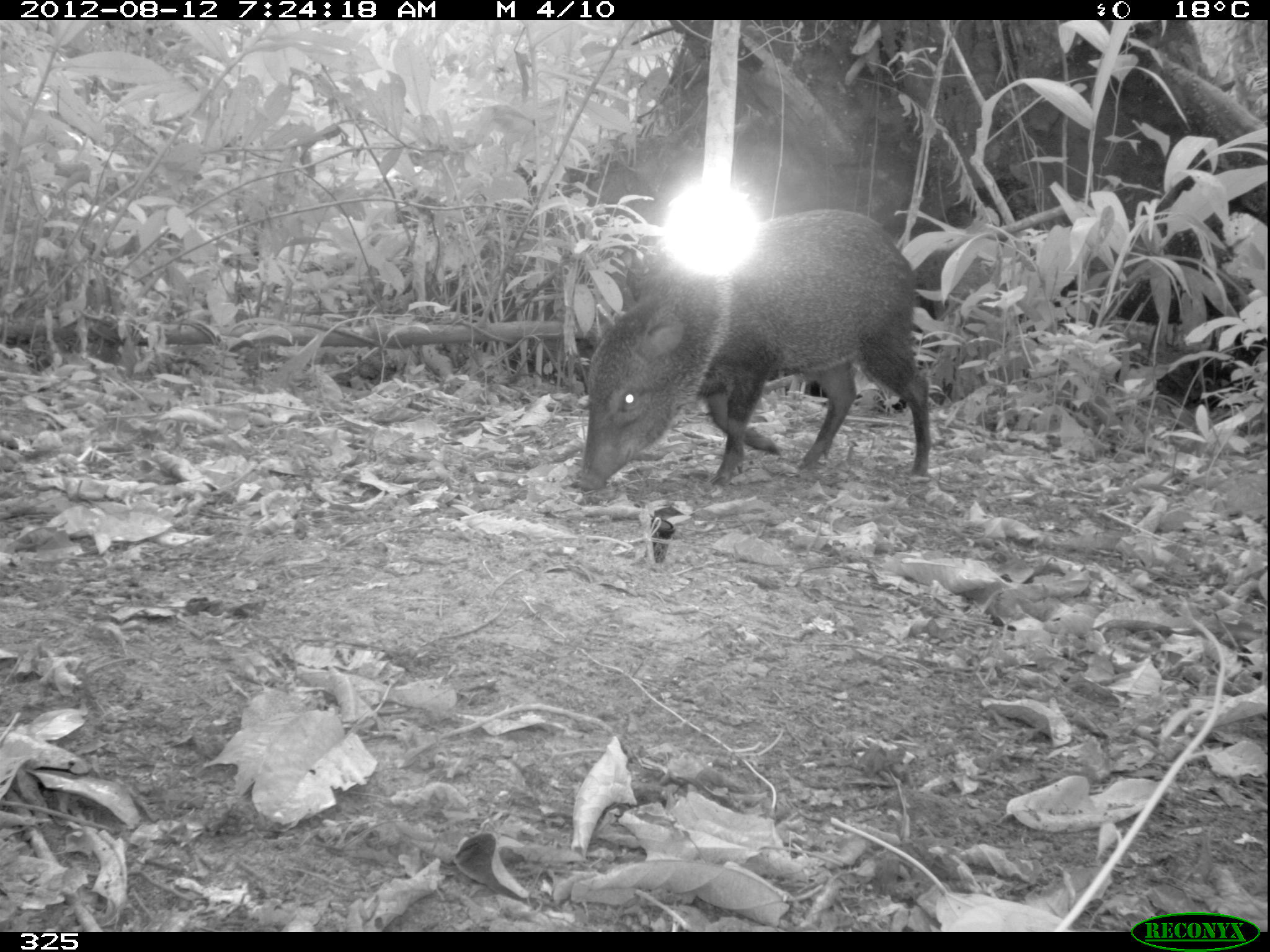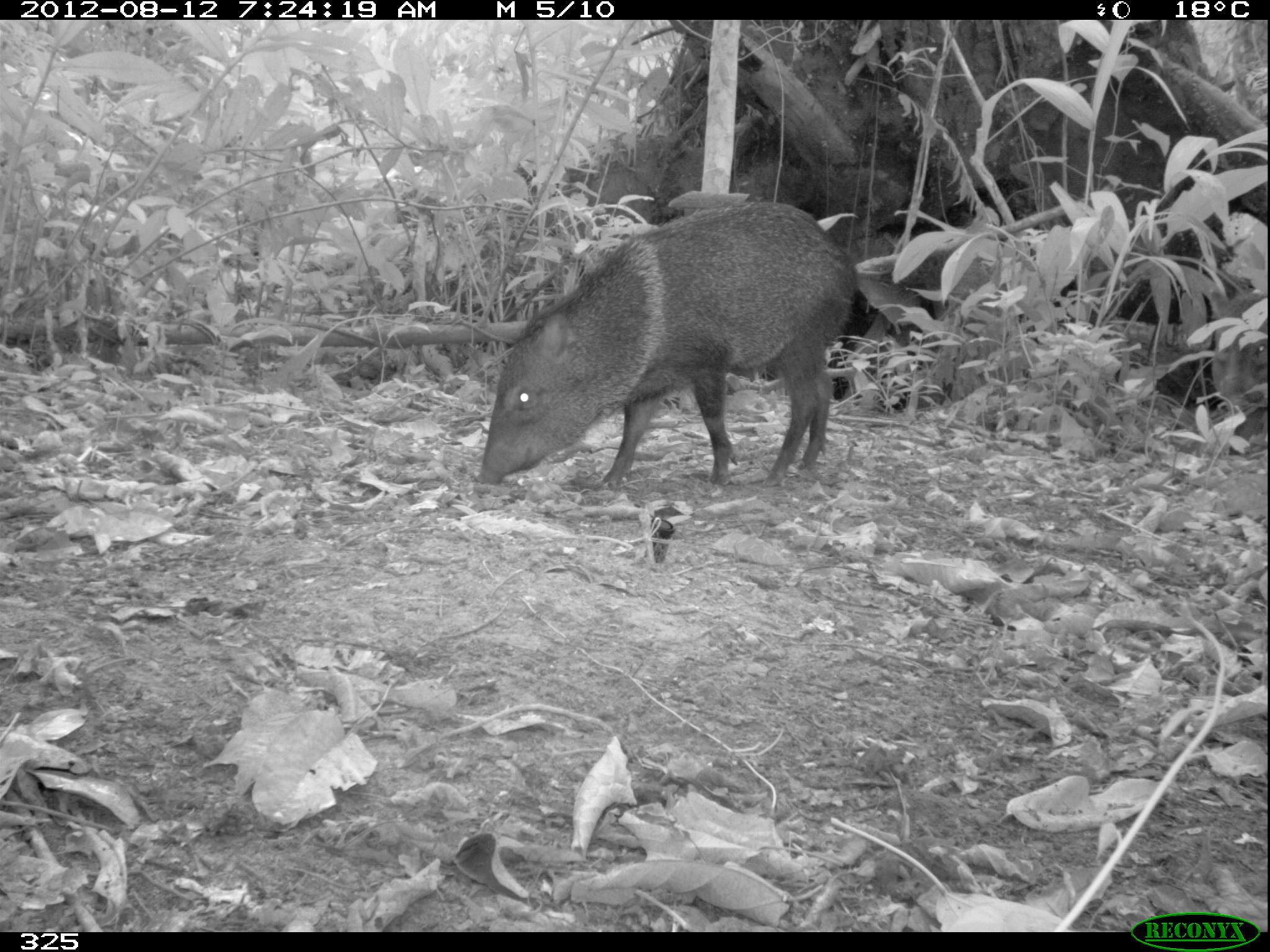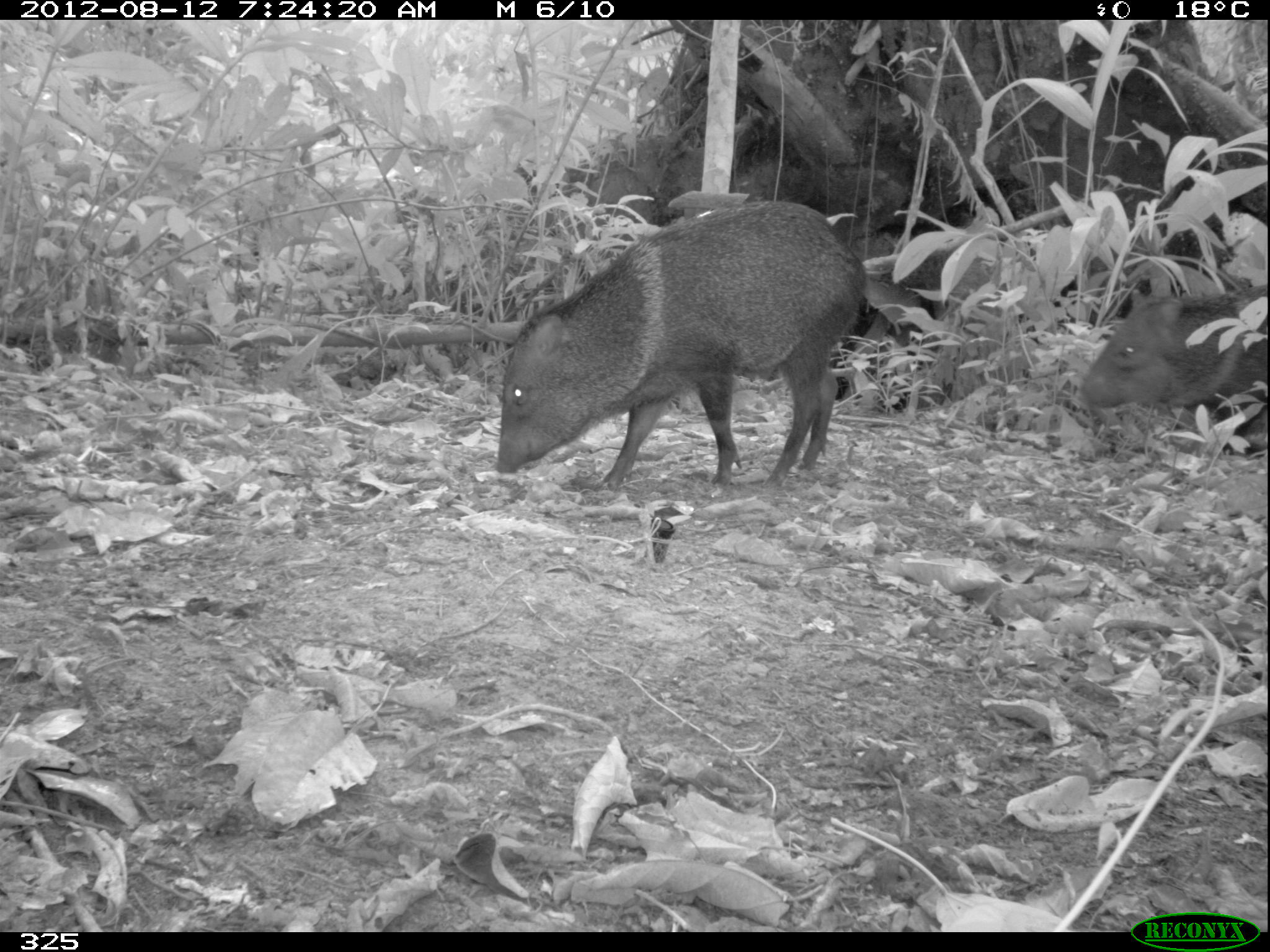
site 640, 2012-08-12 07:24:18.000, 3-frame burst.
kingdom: Animalia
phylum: Chordata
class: Mammalia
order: Artiodactyla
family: Tayassuidae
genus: Pecari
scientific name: Pecari tajacu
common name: collared peccary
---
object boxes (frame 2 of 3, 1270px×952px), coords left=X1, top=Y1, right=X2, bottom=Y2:
pecari tajacu: left=473, top=197, right=860, bottom=487; left=1210, top=289, right=1267, bottom=456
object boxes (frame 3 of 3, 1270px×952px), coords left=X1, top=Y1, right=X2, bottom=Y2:
pecari tajacu: left=493, top=199, right=868, bottom=491; left=1080, top=283, right=1270, bottom=453